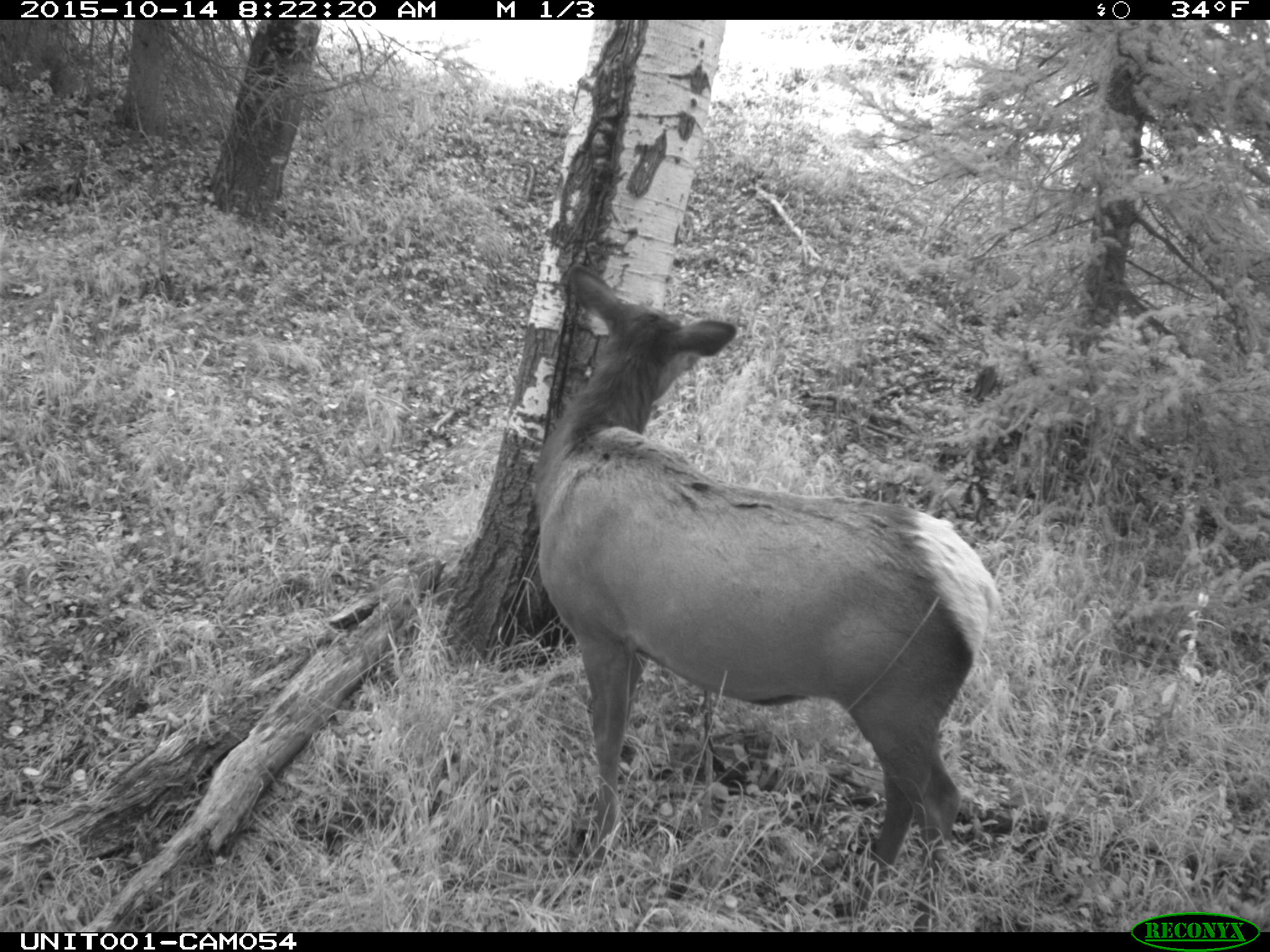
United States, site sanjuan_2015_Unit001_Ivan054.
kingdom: Animalia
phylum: Chordata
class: Mammalia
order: Artiodactyla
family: Cervidae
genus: Cervus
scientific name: Cervus elaphus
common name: red deer